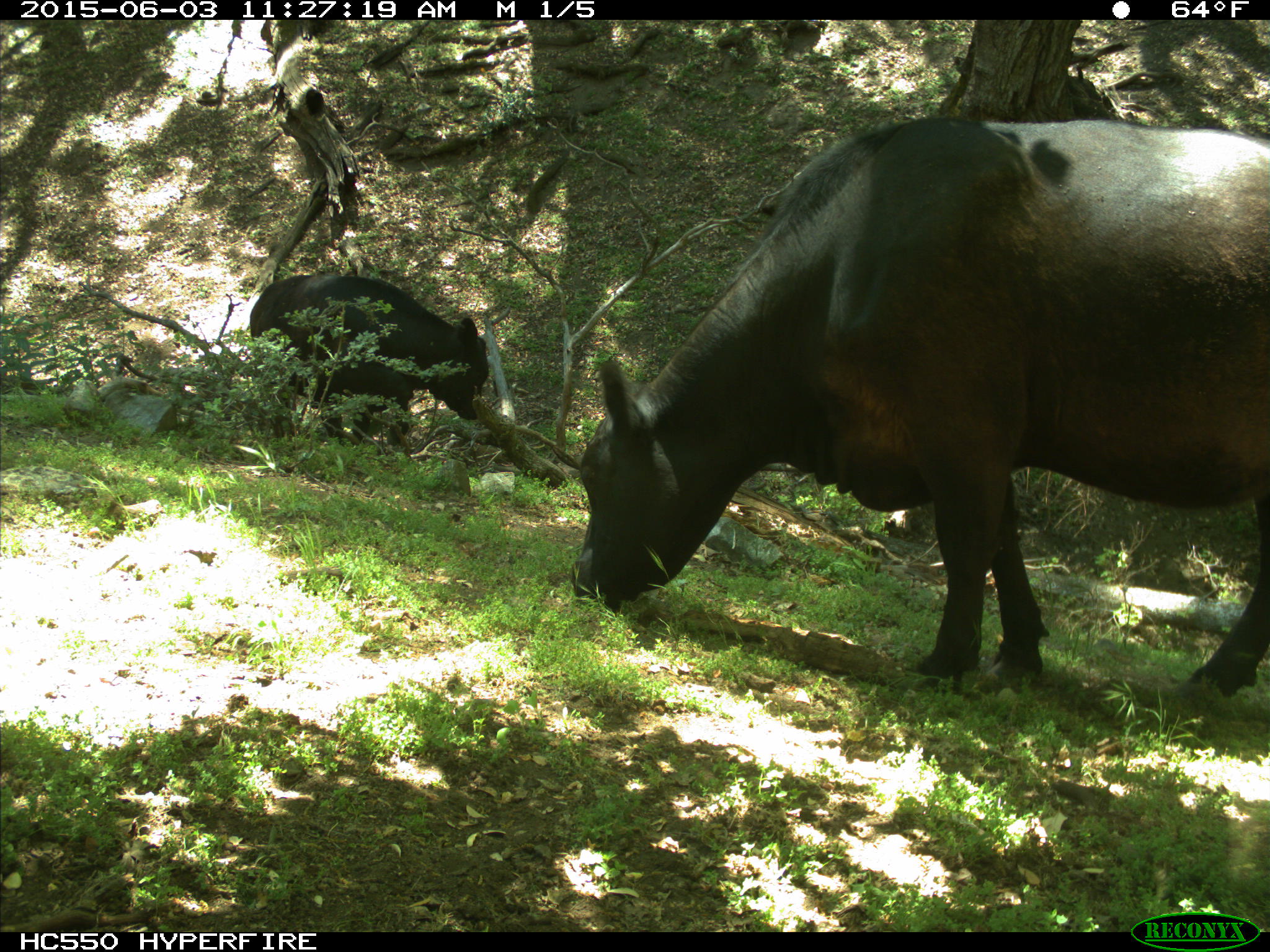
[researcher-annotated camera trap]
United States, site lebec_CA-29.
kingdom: Animalia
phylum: Chordata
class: Mammalia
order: Artiodactyla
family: Bovidae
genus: Bos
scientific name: Bos taurus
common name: domestic cow